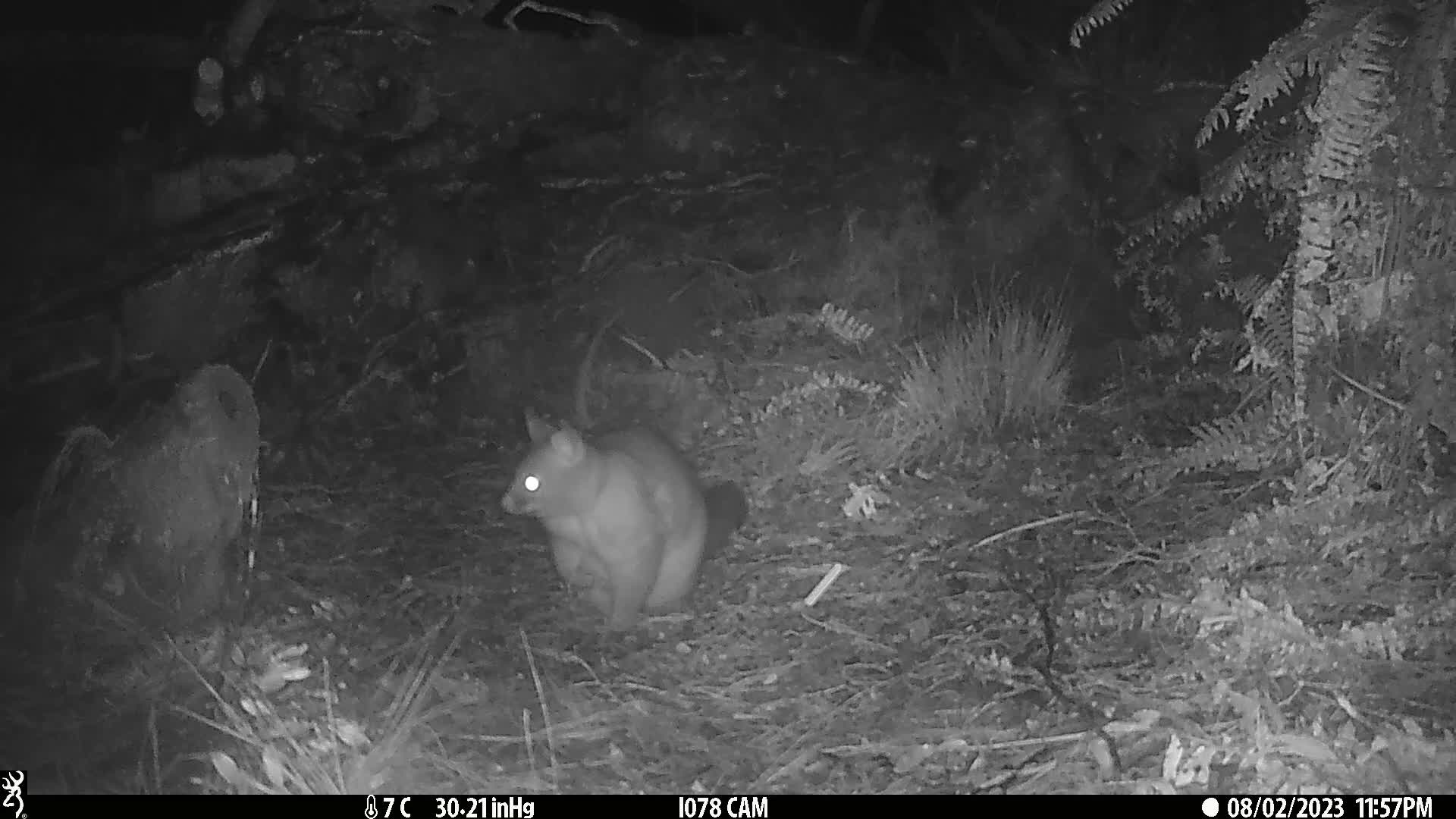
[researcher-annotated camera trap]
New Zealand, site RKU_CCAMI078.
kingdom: Animalia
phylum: Chordata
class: Mammalia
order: Diprotodontia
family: Phalangeridae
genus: Trichosurus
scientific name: Trichosurus vulpecula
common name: common brushtail possum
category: possum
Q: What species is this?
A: Possum (common brushtail possum) (Trichosurus vulpecula).